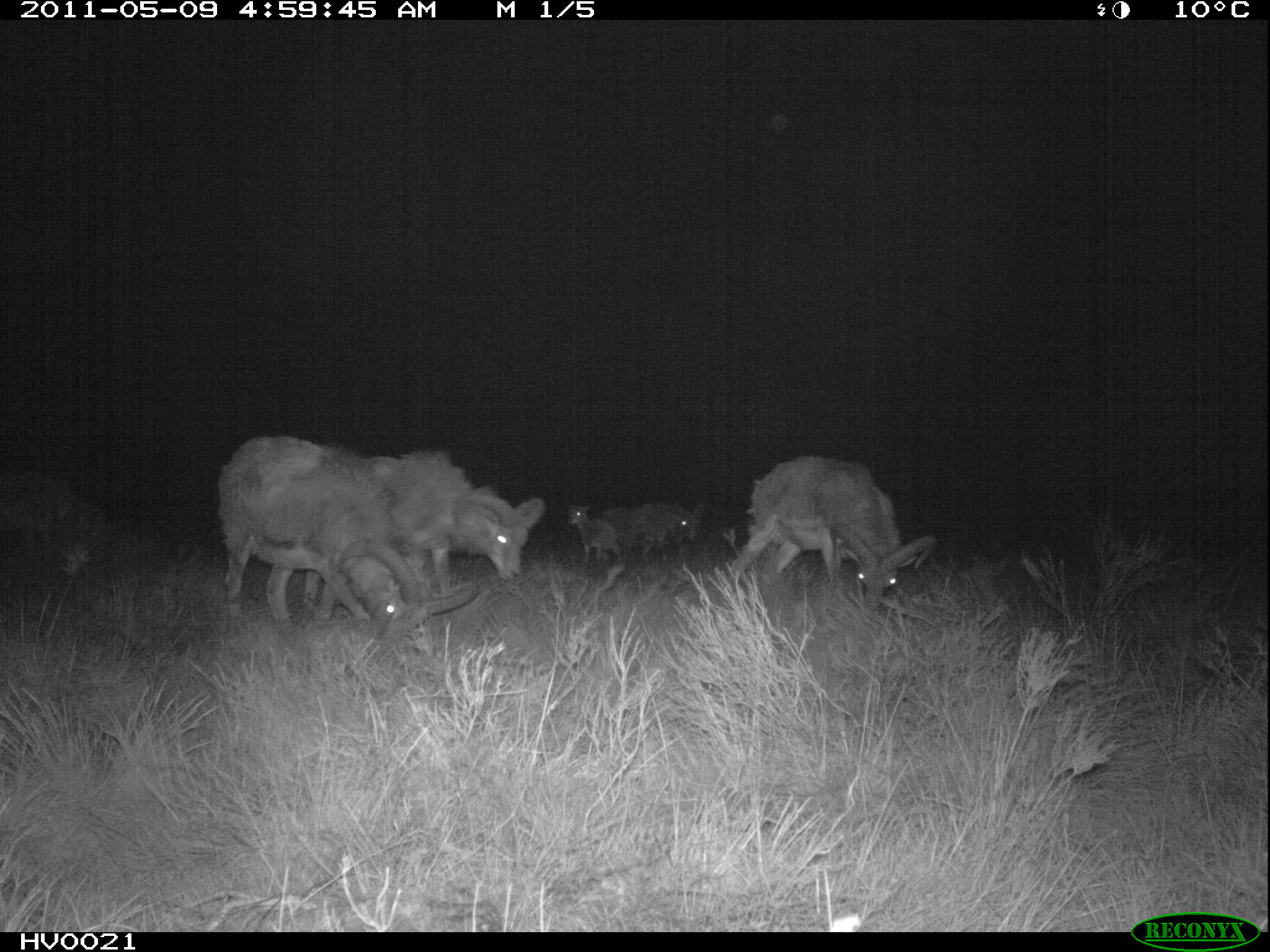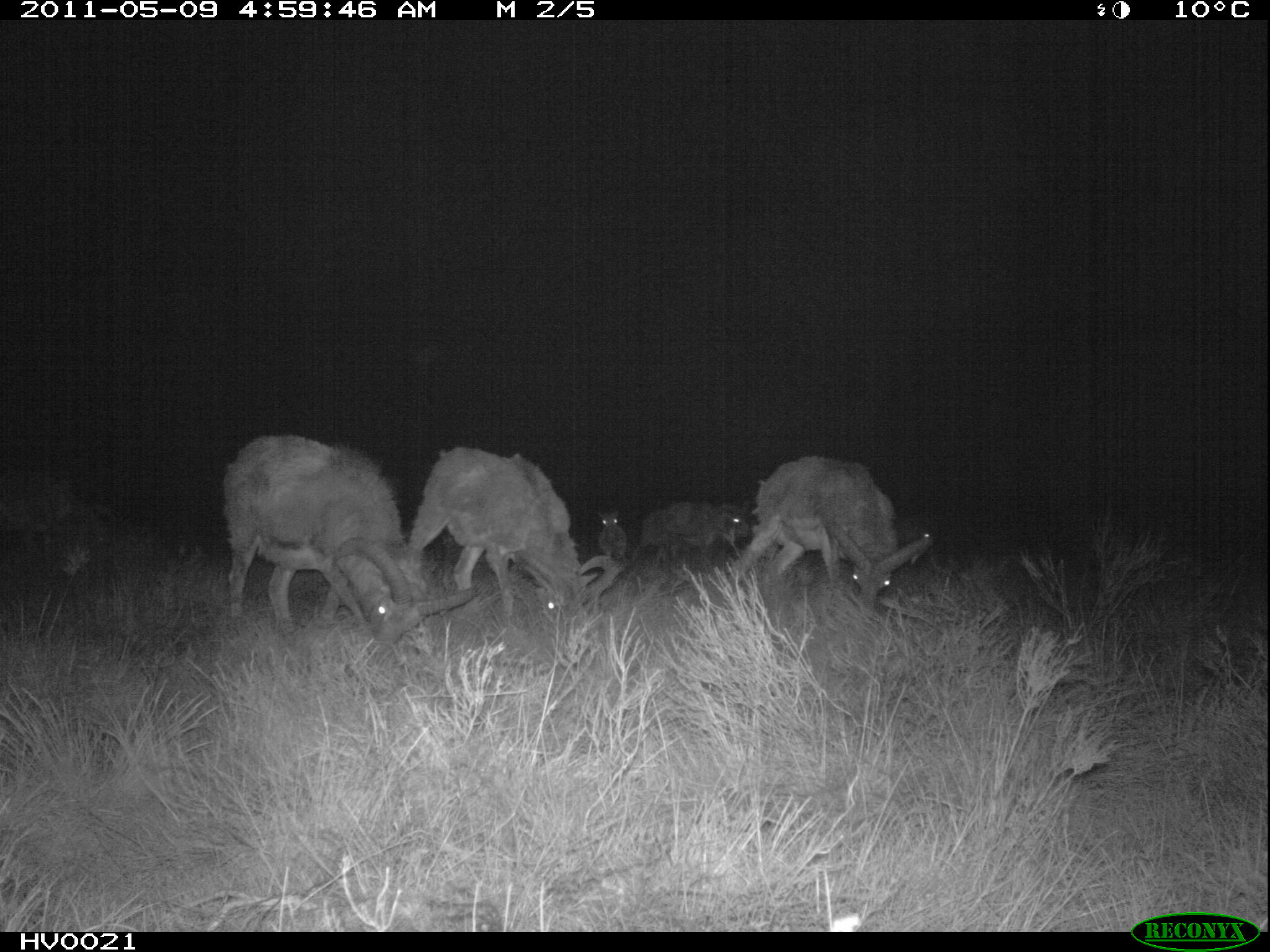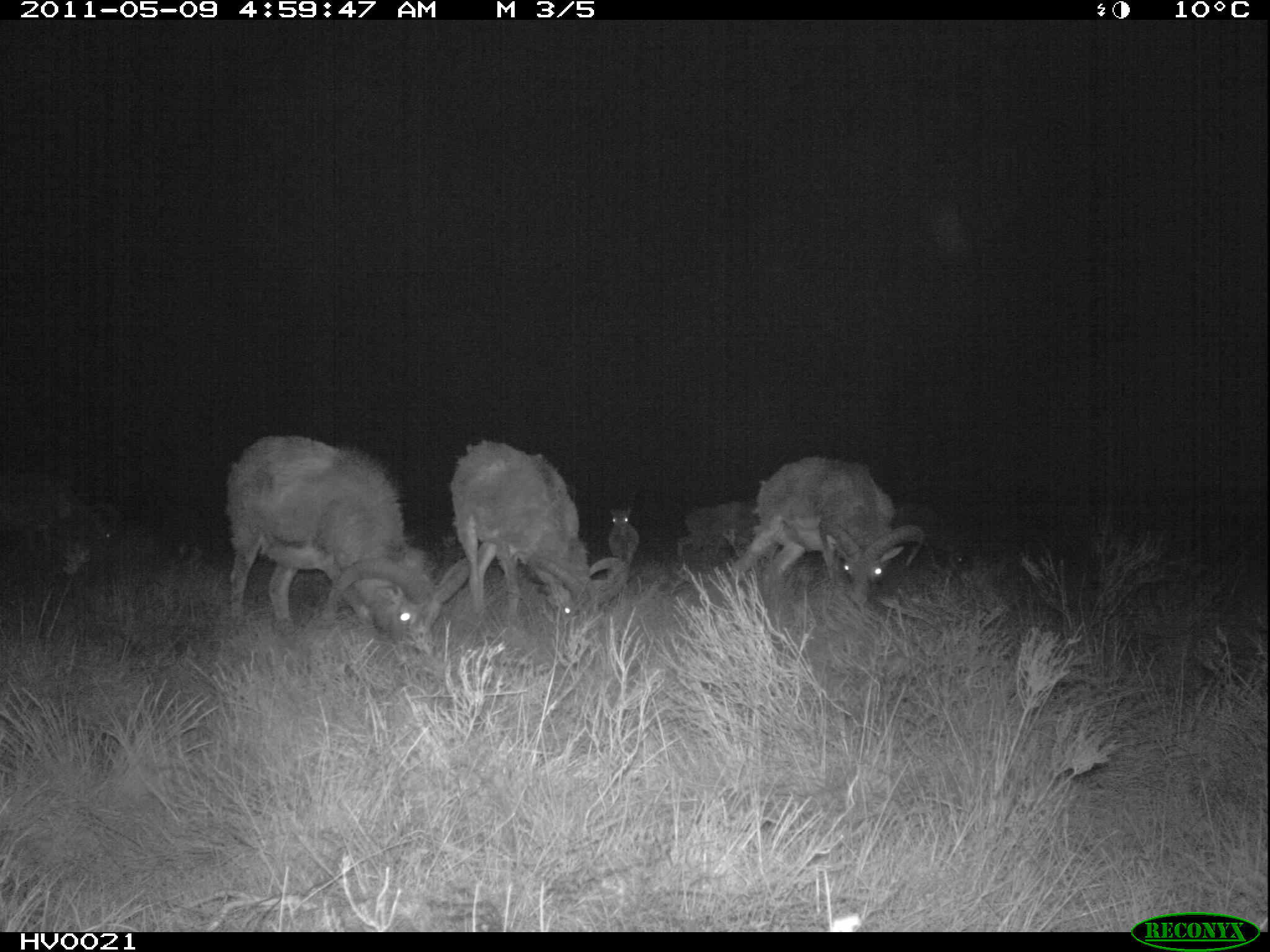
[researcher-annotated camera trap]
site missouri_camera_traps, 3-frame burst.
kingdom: Animalia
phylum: Chordata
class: Mammalia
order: Artiodactyla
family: Bovidae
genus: Ovis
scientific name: Ovis ammon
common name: mouflon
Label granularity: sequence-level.